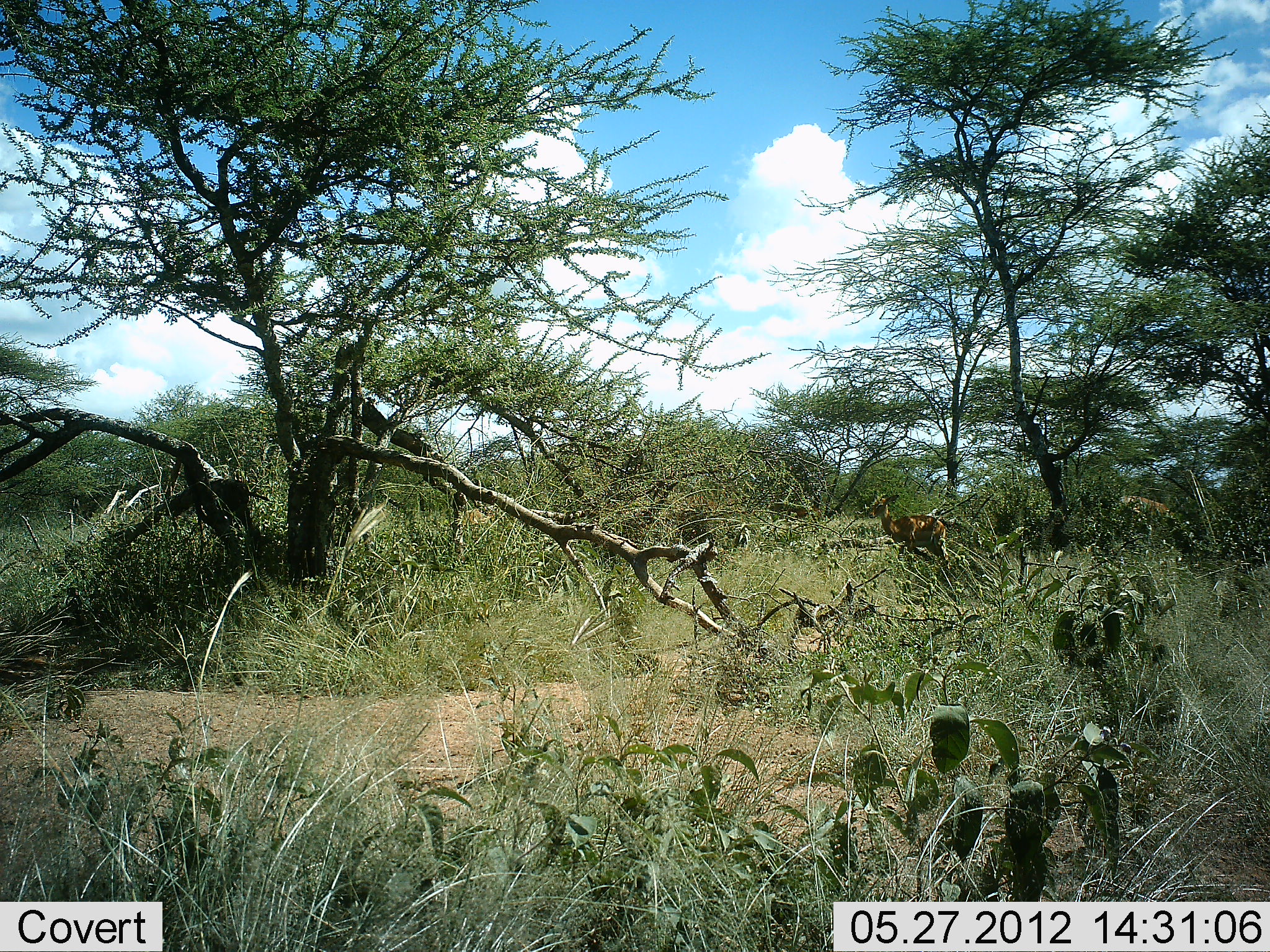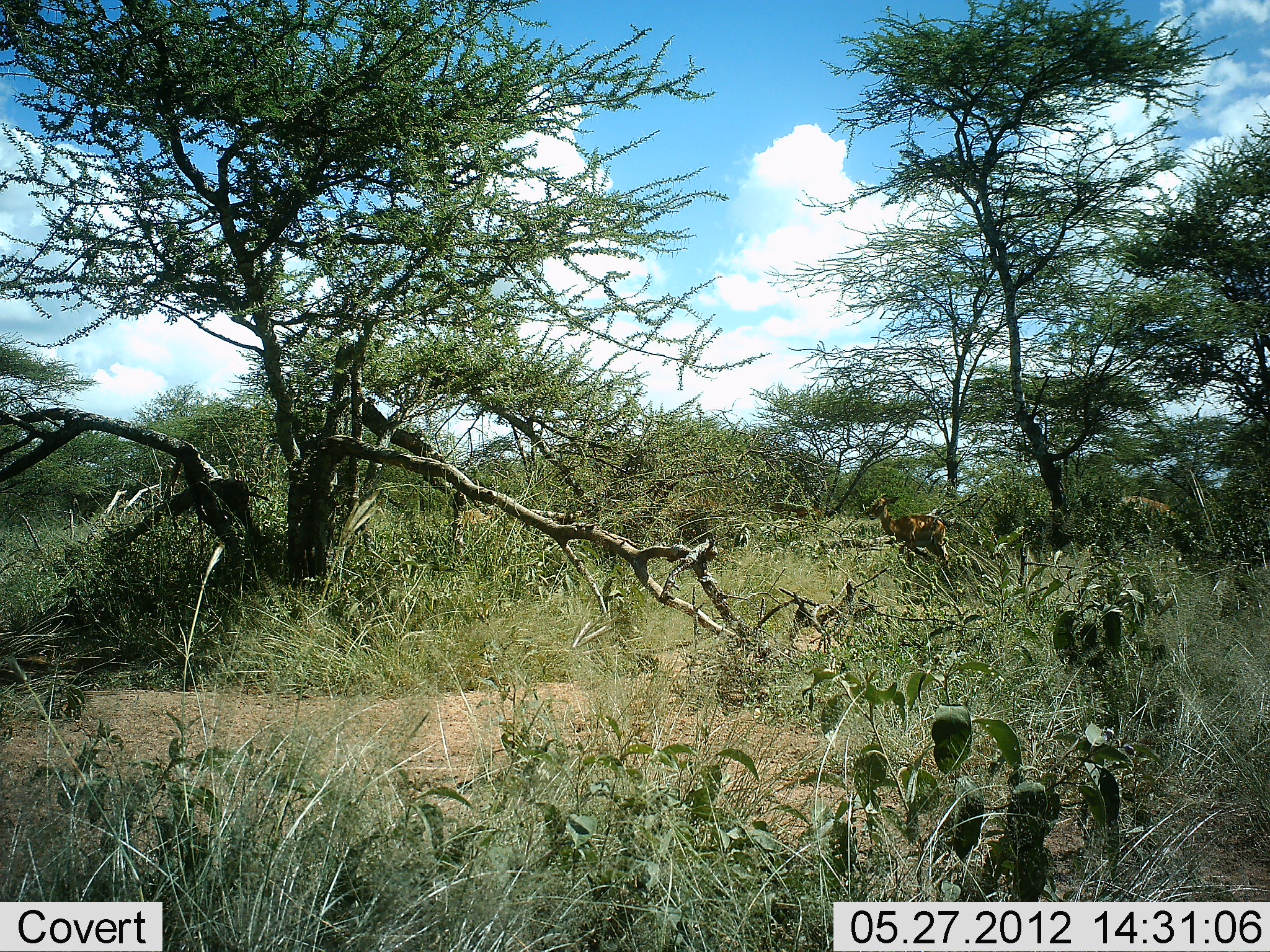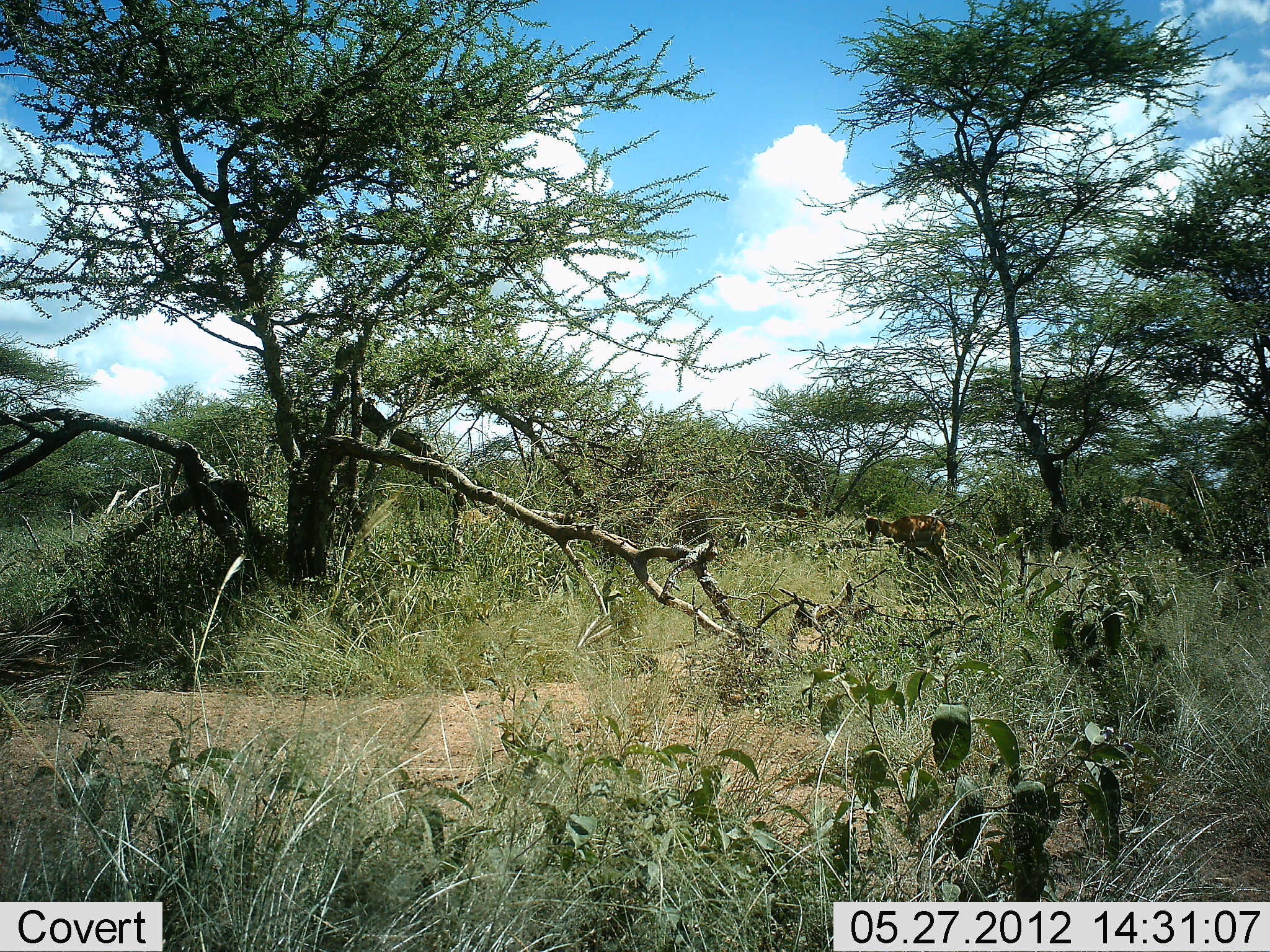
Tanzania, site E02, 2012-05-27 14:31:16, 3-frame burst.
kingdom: Animalia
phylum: Chordata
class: Mammalia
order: Artiodactyla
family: Bovidae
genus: Aepyceros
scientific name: Aepyceros melampus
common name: impala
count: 1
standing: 70%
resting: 0%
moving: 0%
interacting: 0%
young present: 0%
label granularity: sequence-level